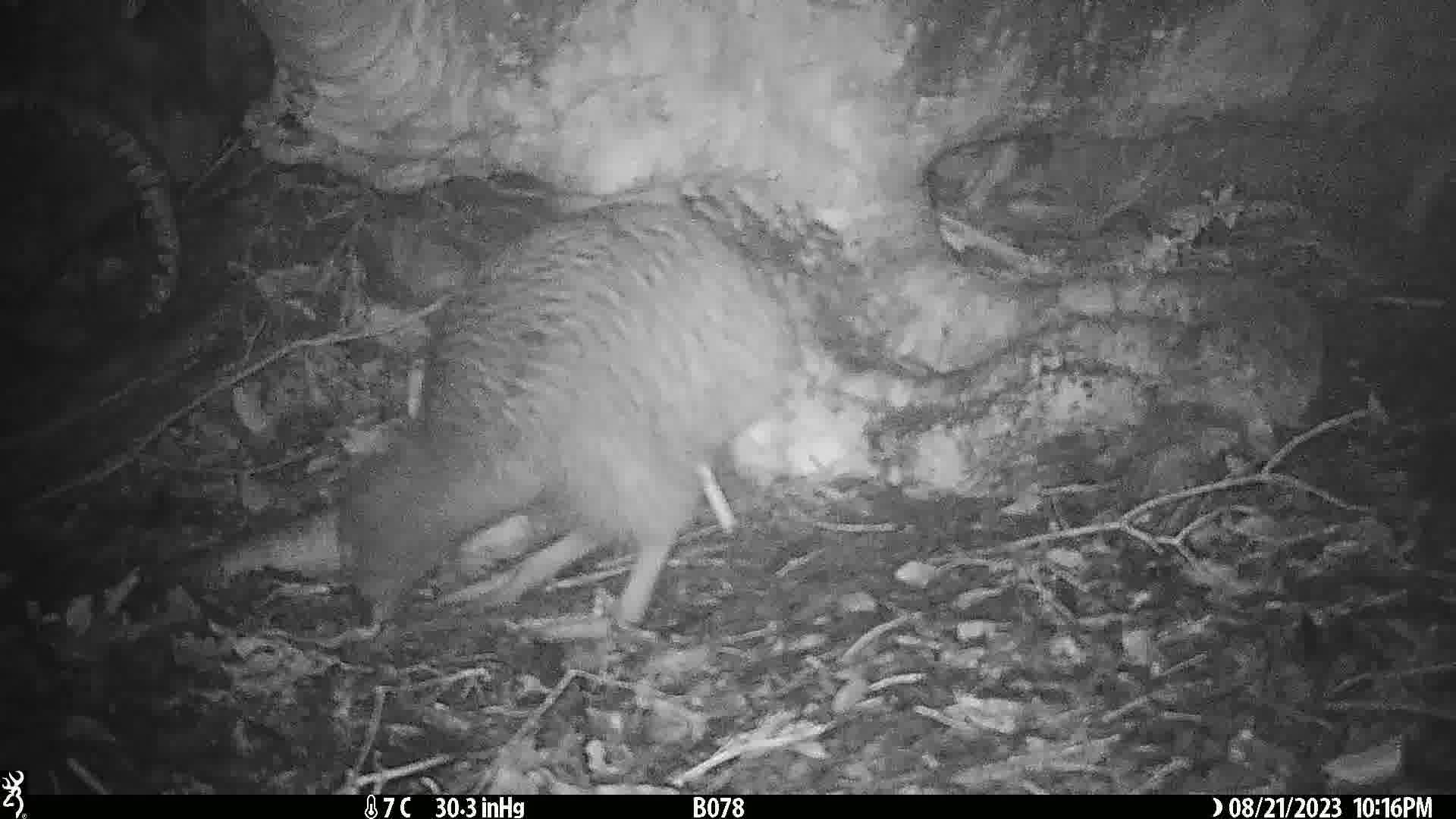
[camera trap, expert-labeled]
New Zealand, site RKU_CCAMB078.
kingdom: Animalia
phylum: Chordata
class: Aves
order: Apterygiformes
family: Apterygidae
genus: Apteryx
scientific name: Apteryx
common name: kiwi